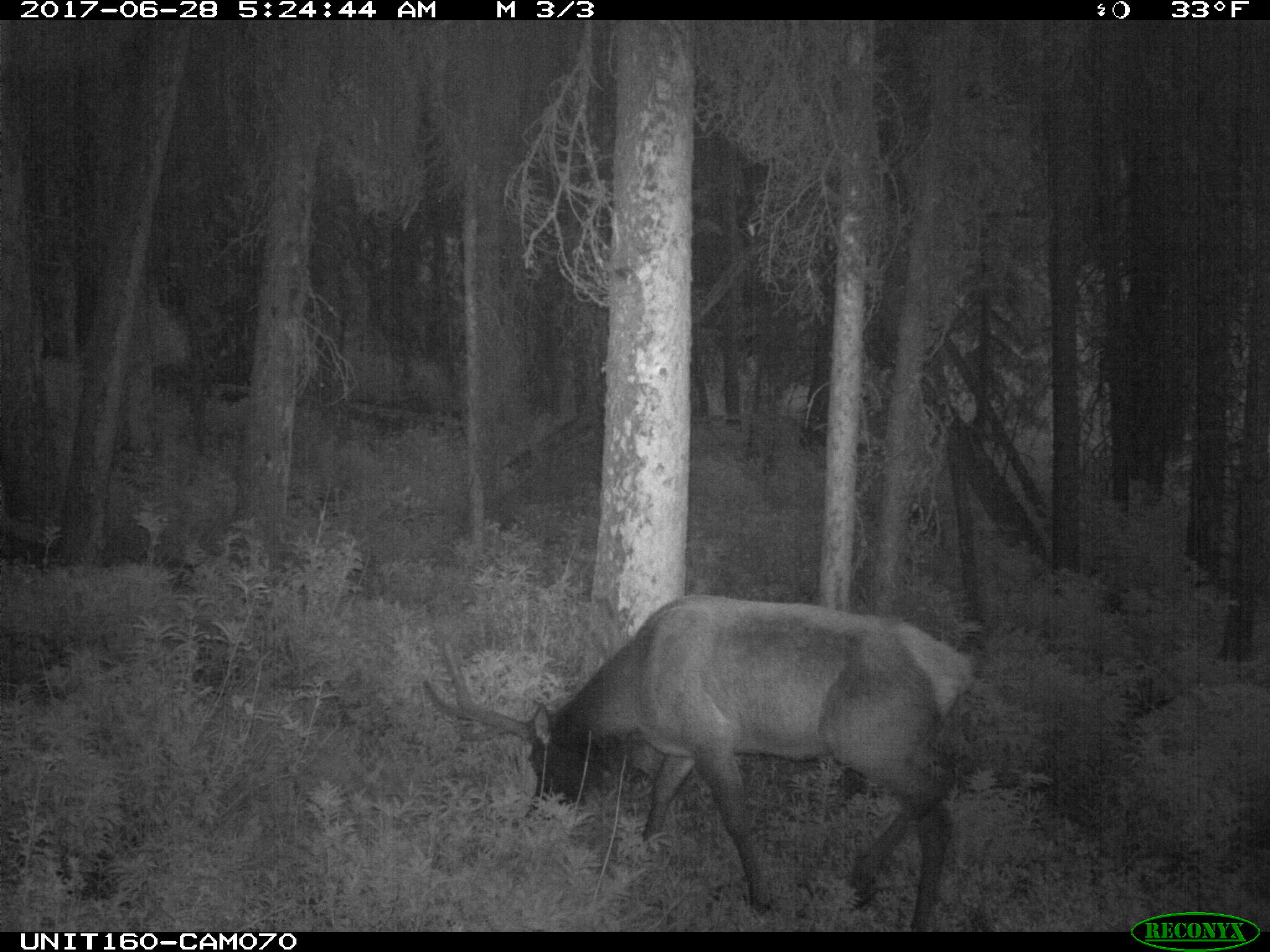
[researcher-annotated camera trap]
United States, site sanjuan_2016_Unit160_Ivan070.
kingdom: Animalia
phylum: Chordata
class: Mammalia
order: Artiodactyla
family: Cervidae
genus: Cervus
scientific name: Cervus elaphus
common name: red deer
Cervus elaphus (red deer).